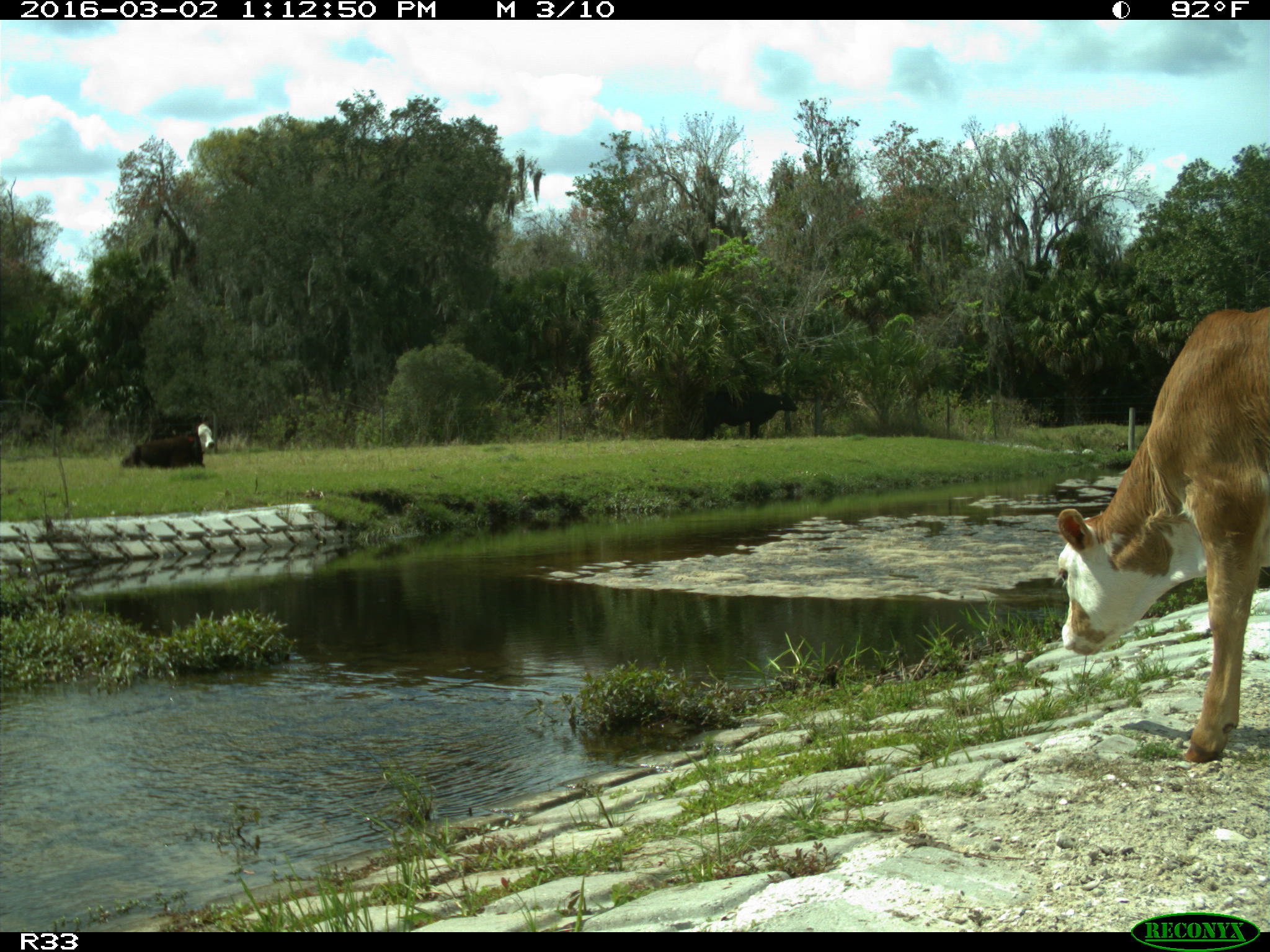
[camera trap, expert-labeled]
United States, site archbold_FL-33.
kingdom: Animalia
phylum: Chordata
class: Mammalia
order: Artiodactyla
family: Bovidae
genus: Bos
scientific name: Bos taurus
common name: domestic cow